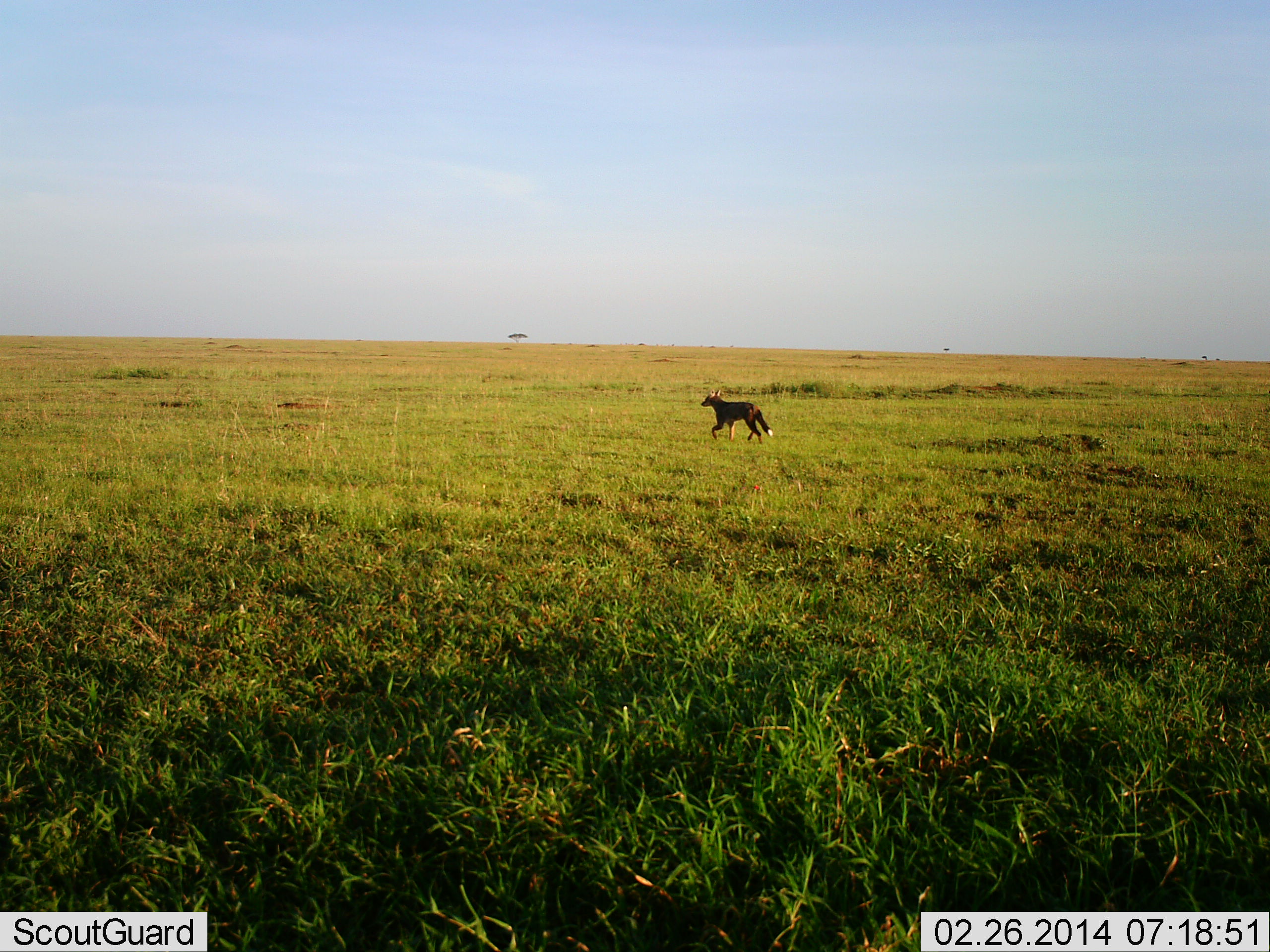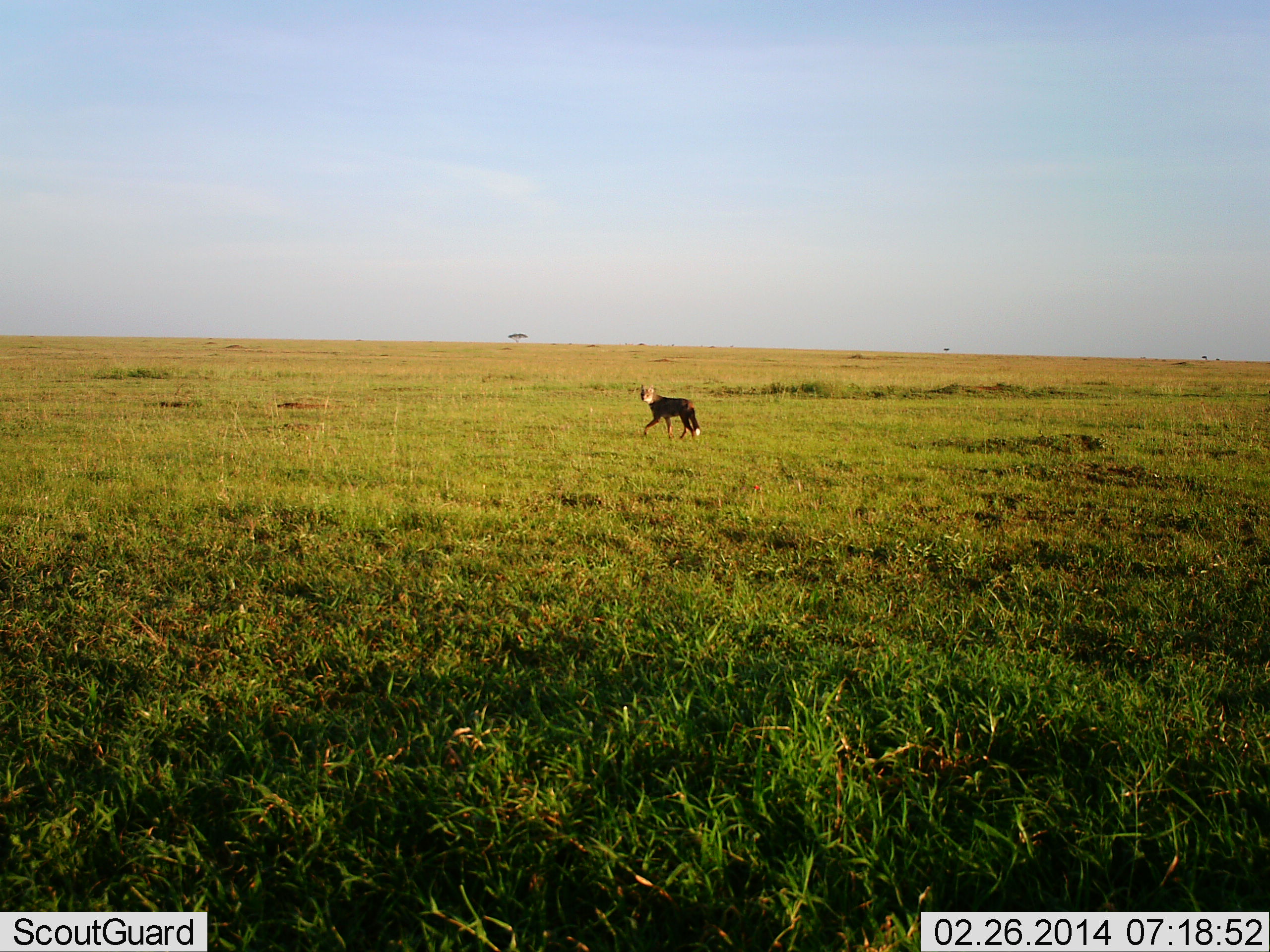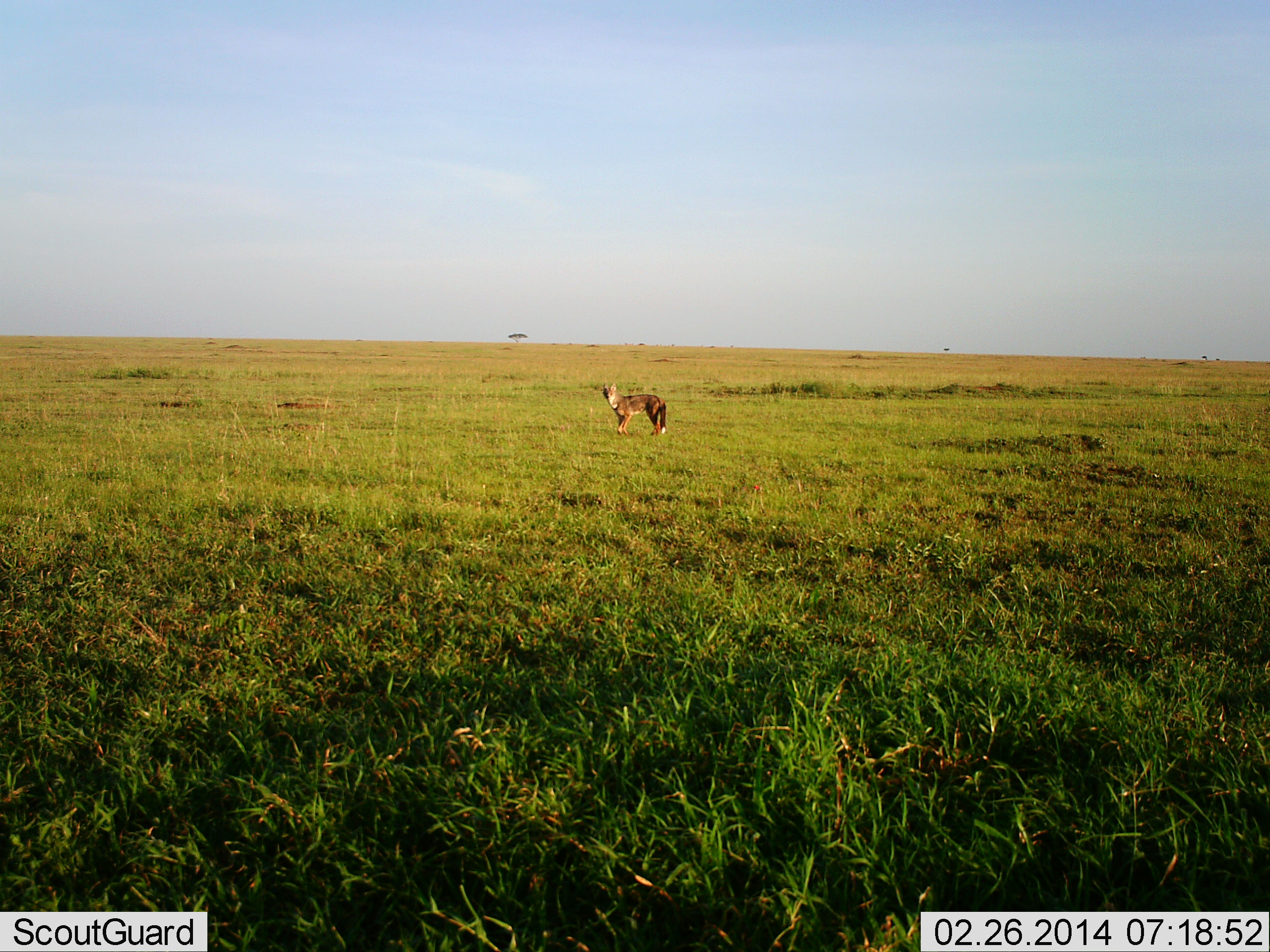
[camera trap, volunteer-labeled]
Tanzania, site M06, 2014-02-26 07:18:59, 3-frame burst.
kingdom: Animalia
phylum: Chordata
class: Mammalia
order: Carnivora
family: Canidae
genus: Lupulella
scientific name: Lupulella mesomelas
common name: black-backed jackal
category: jackal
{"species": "jackal (black-backed jackal) (Lupulella mesomelas)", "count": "1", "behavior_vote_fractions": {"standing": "0%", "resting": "0%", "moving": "100%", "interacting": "0%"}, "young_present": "0%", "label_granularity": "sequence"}